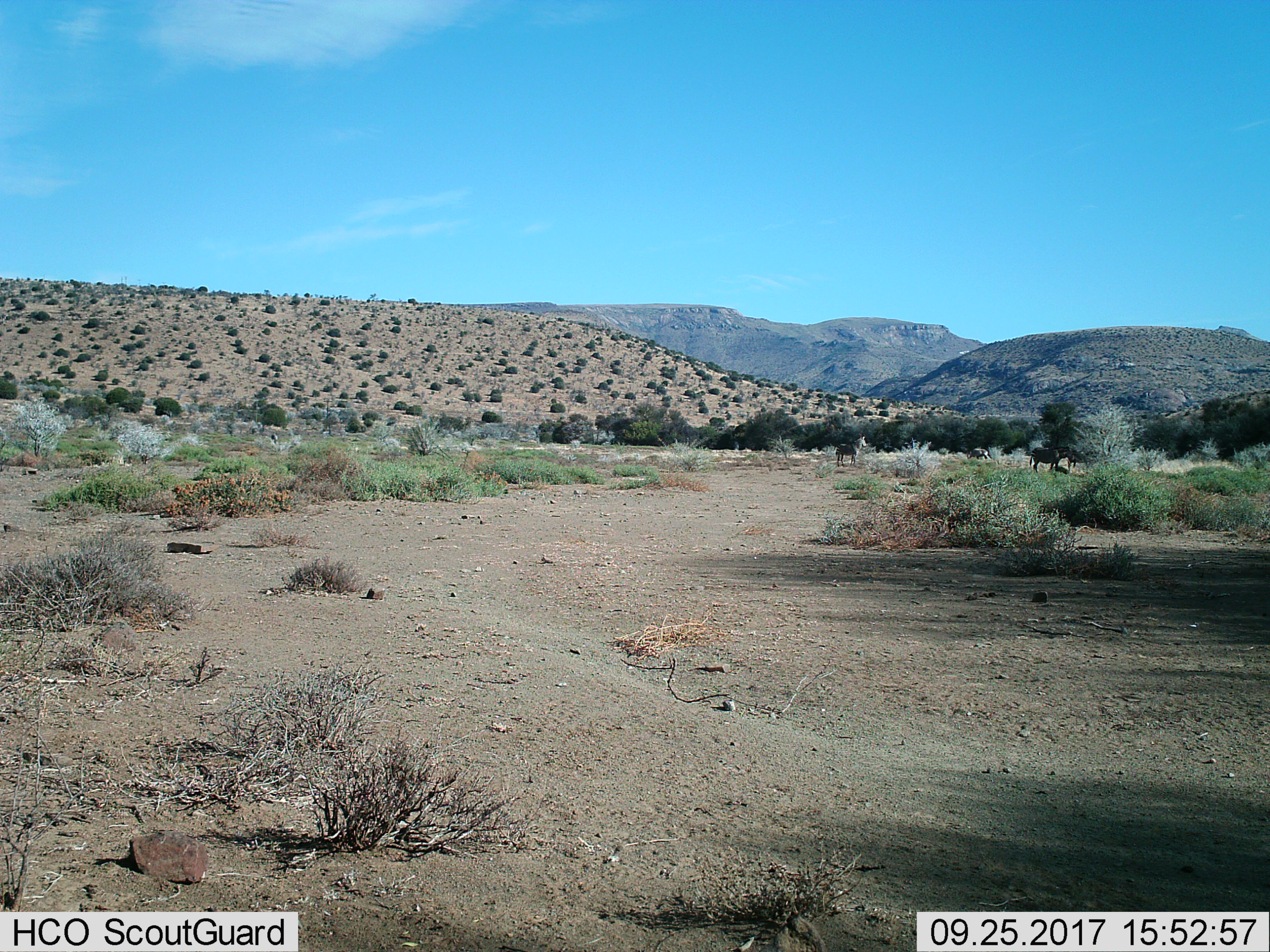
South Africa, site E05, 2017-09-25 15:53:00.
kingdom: Animalia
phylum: Chordata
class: Mammalia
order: Perissodactyla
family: Equidae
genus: Equus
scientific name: Equus zebra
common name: mountain zebra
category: zebramountain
Zebramountain (mountain zebra) (Equus zebra), count 3. Behavior (volunteer vote fractions): standing 100%, resting 0%, moving 0%, interacting 0%. Young present (vote fraction): 0%. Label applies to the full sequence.